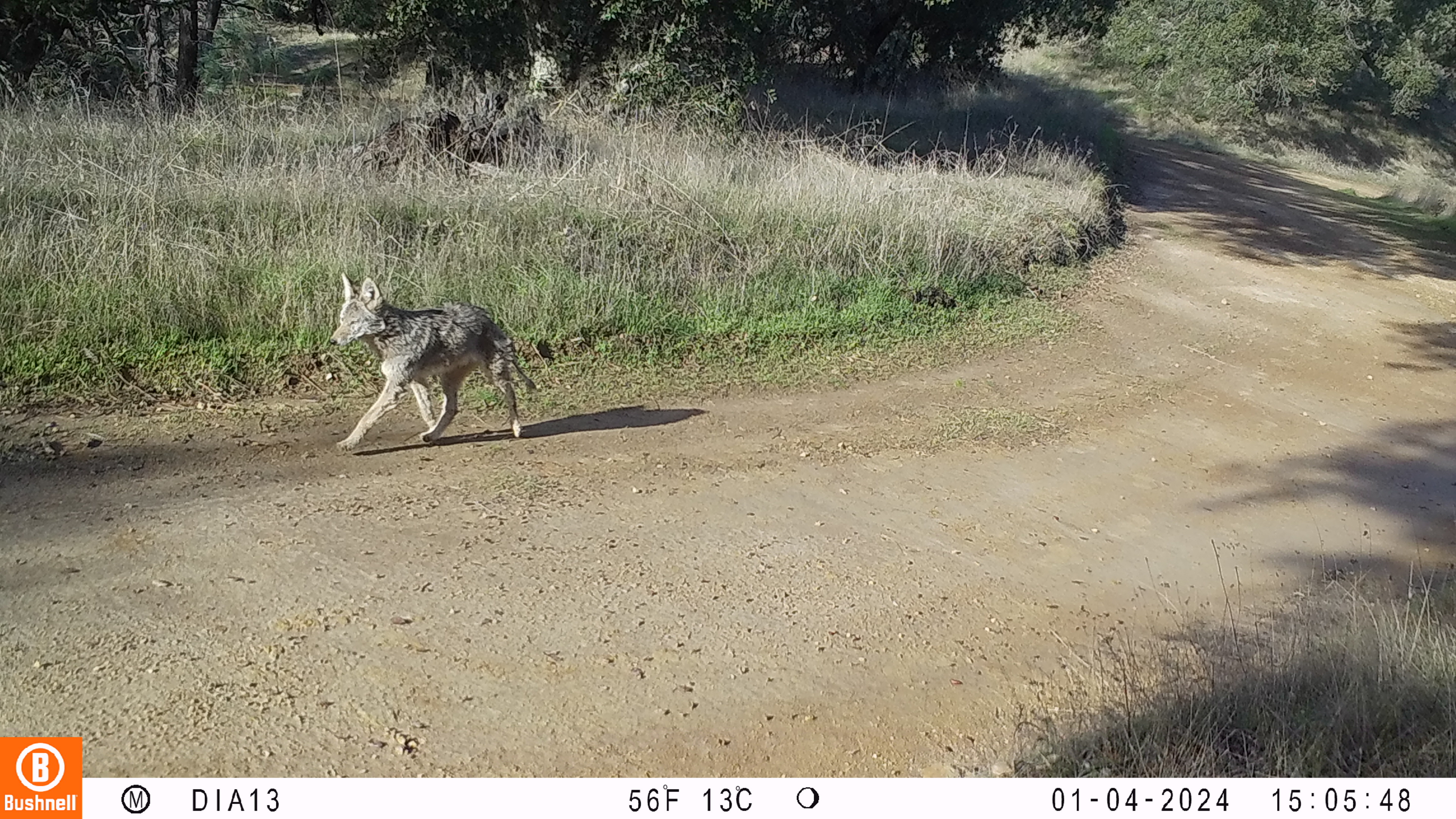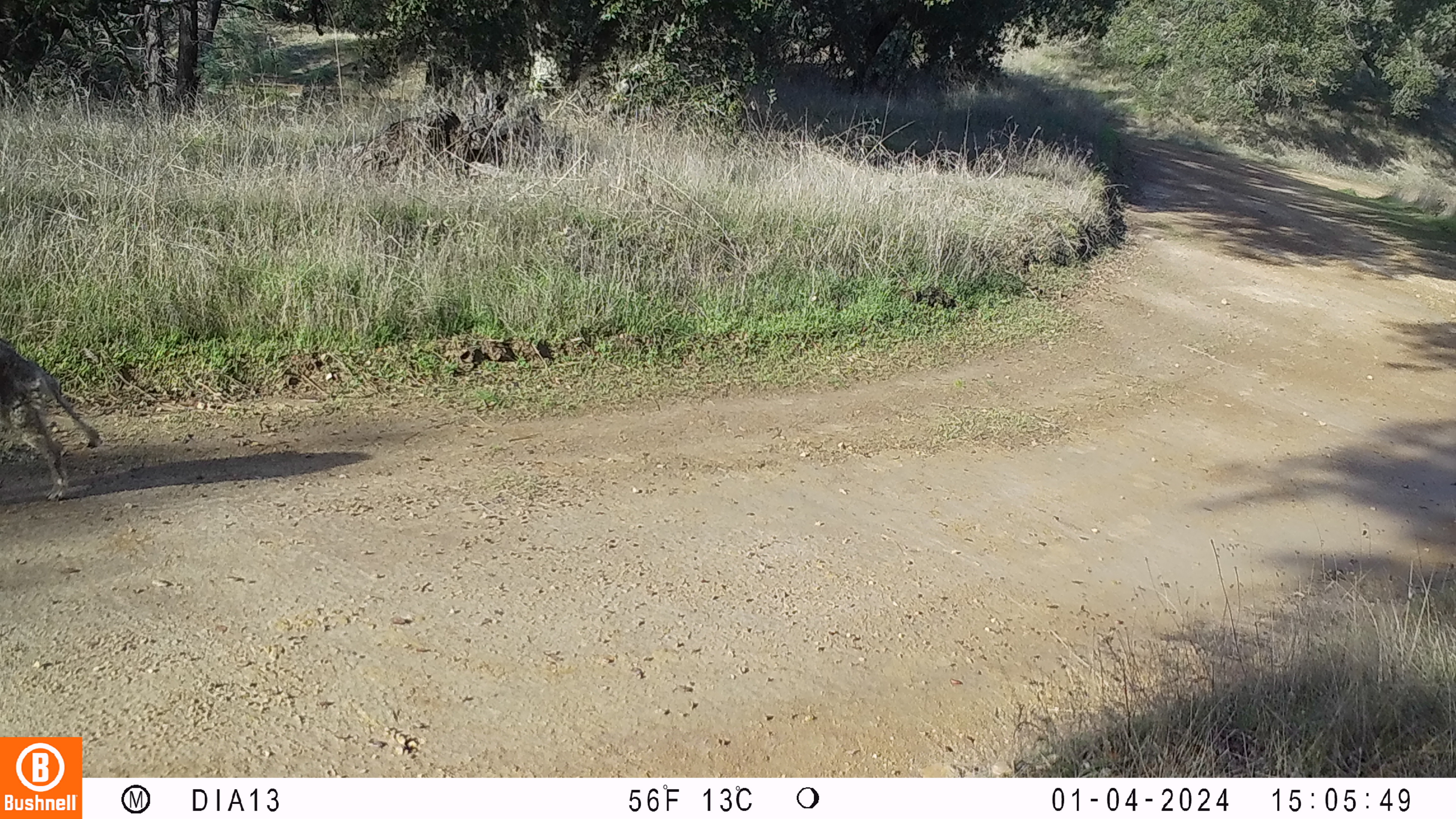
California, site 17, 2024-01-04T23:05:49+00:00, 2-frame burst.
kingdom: Animalia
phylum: Chordata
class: Mammalia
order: Carnivora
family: Canidae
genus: Canis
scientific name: Canis latrans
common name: coyote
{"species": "coyote (Canis latrans)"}